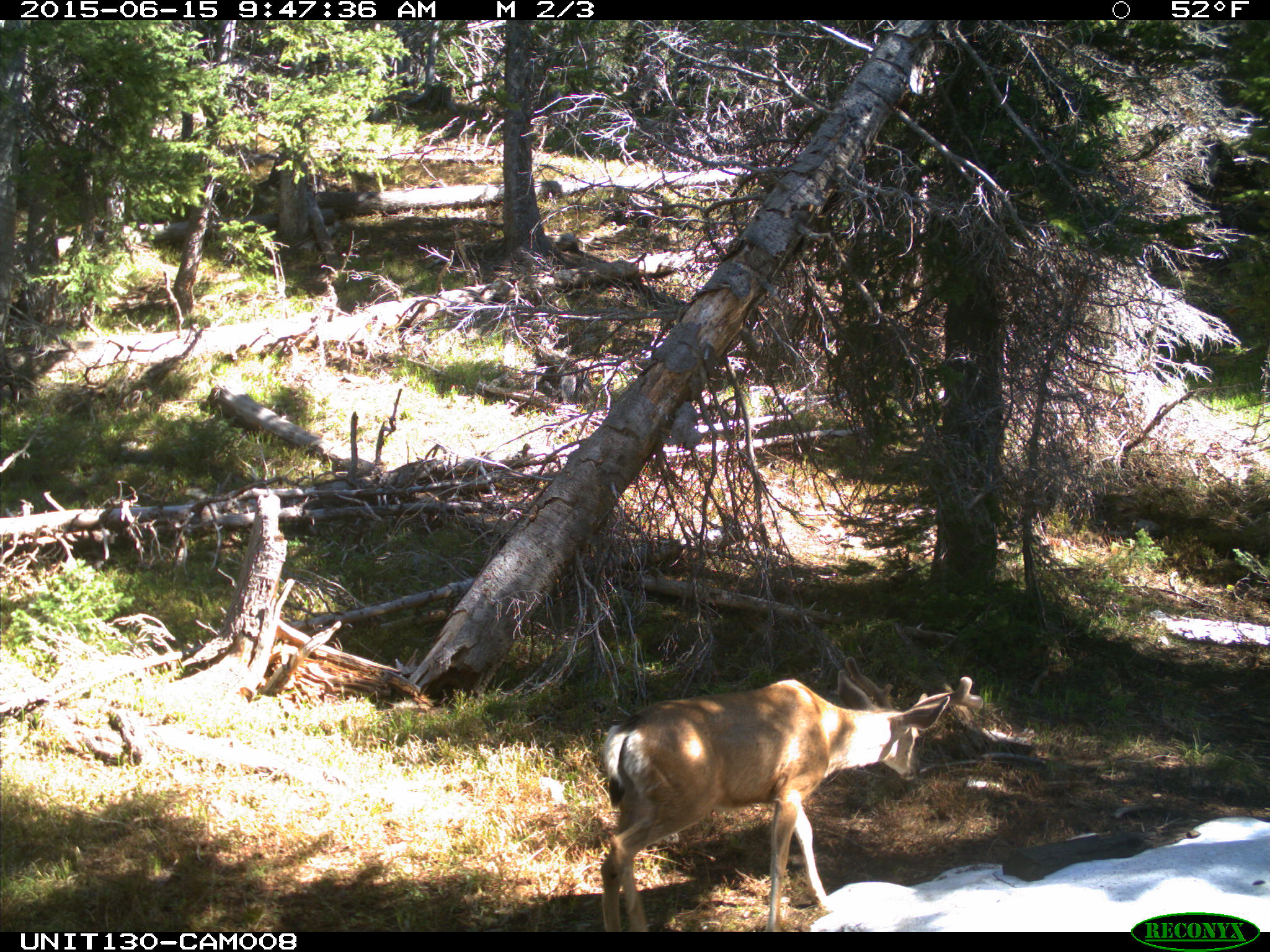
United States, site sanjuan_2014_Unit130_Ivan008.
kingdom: Animalia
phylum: Chordata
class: Mammalia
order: Artiodactyla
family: Cervidae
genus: Odocoileus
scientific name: Odocoileus hemionus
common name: mule deer